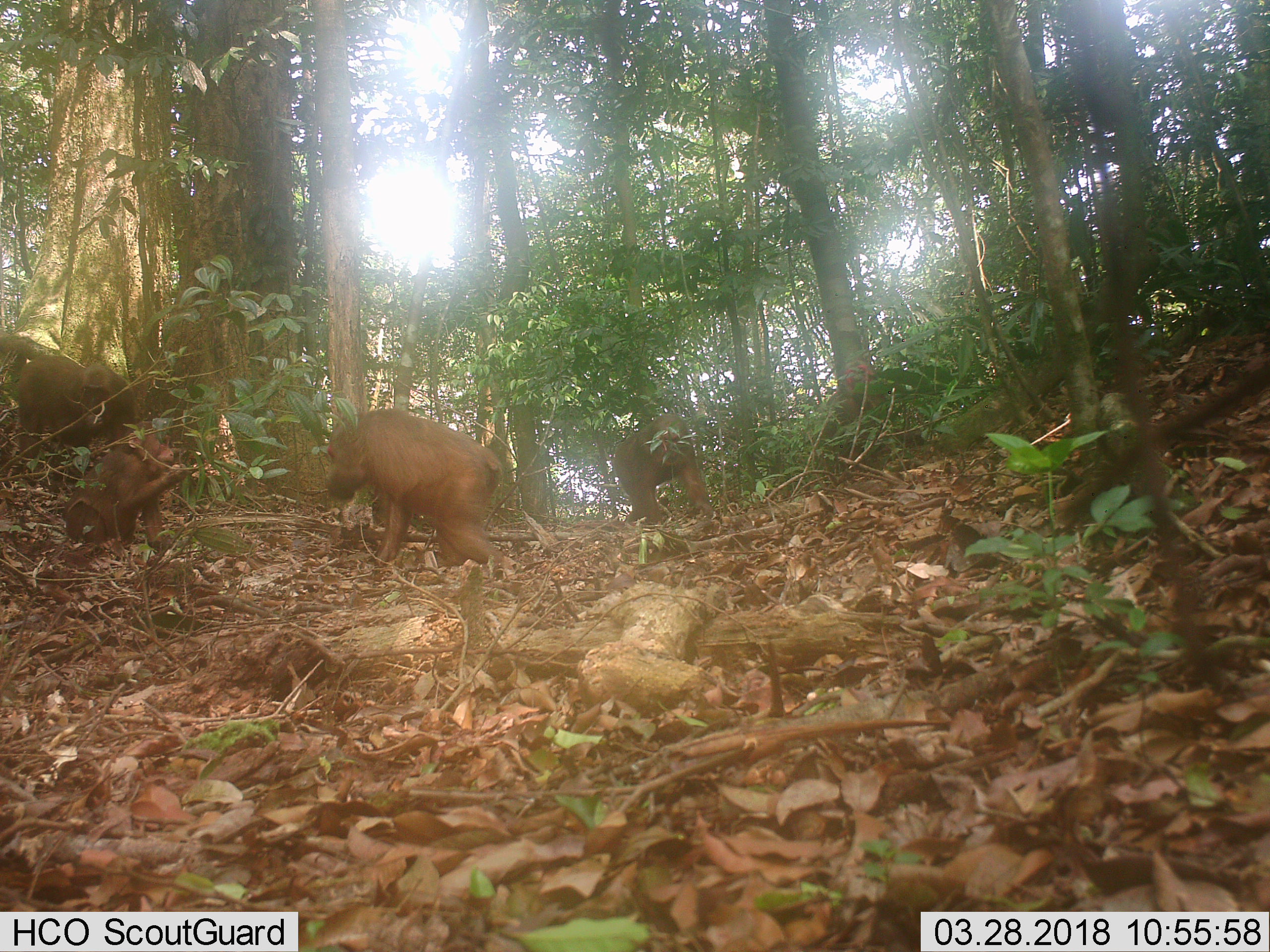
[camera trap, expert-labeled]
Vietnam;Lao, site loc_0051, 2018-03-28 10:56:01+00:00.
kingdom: Animalia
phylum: Chordata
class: Mammalia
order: Primates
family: Cercopithecidae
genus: Macaca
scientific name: Macaca arctoides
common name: stump-tailed macaque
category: stump tailed macaque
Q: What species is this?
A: Stump tailed macaque (stump-tailed macaque) (Macaca arctoides).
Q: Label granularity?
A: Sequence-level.